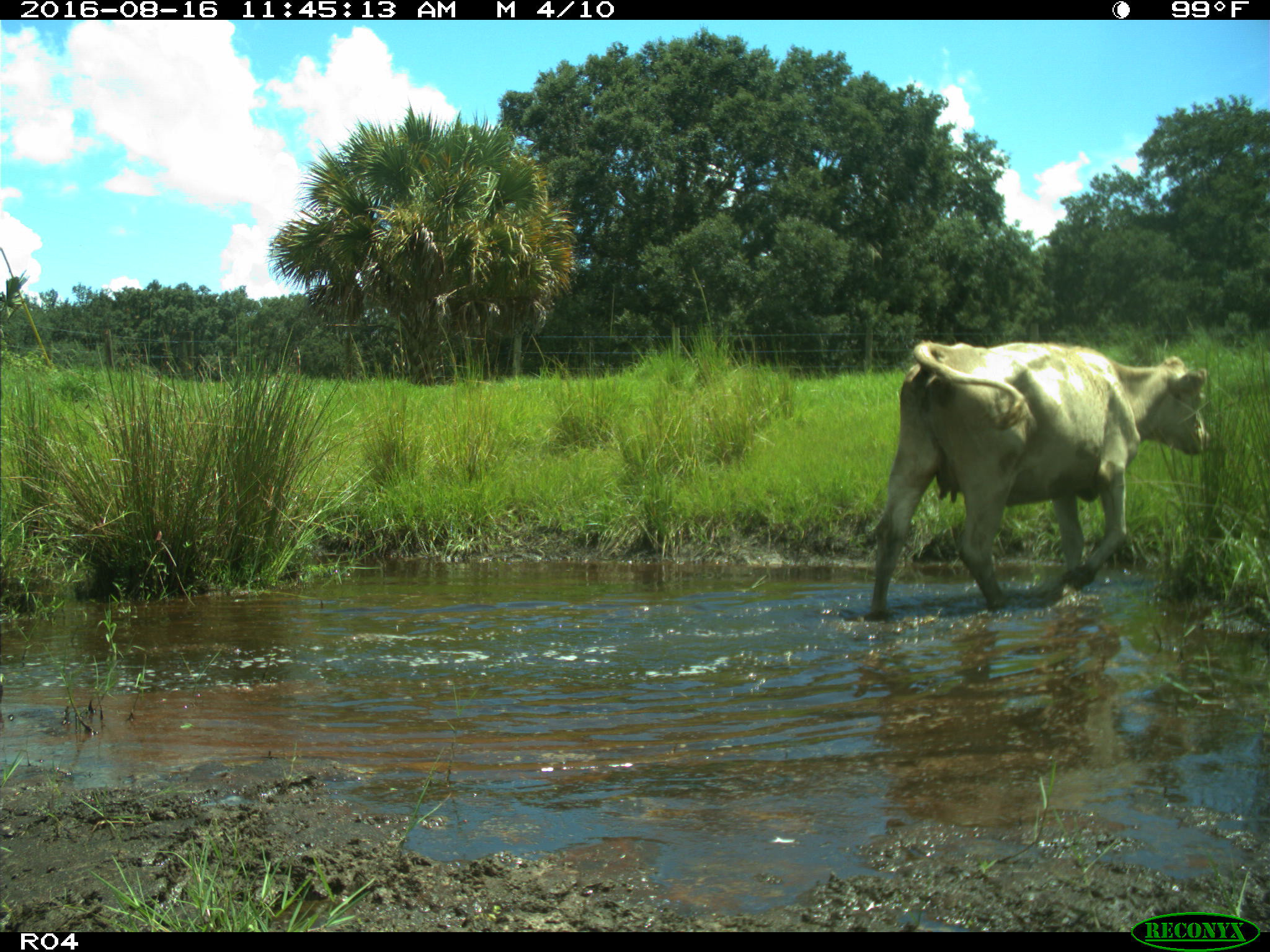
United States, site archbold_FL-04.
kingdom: Animalia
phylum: Chordata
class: Mammalia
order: Artiodactyla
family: Bovidae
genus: Bos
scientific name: Bos taurus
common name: domestic cow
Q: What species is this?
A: Bos taurus (domestic cow).